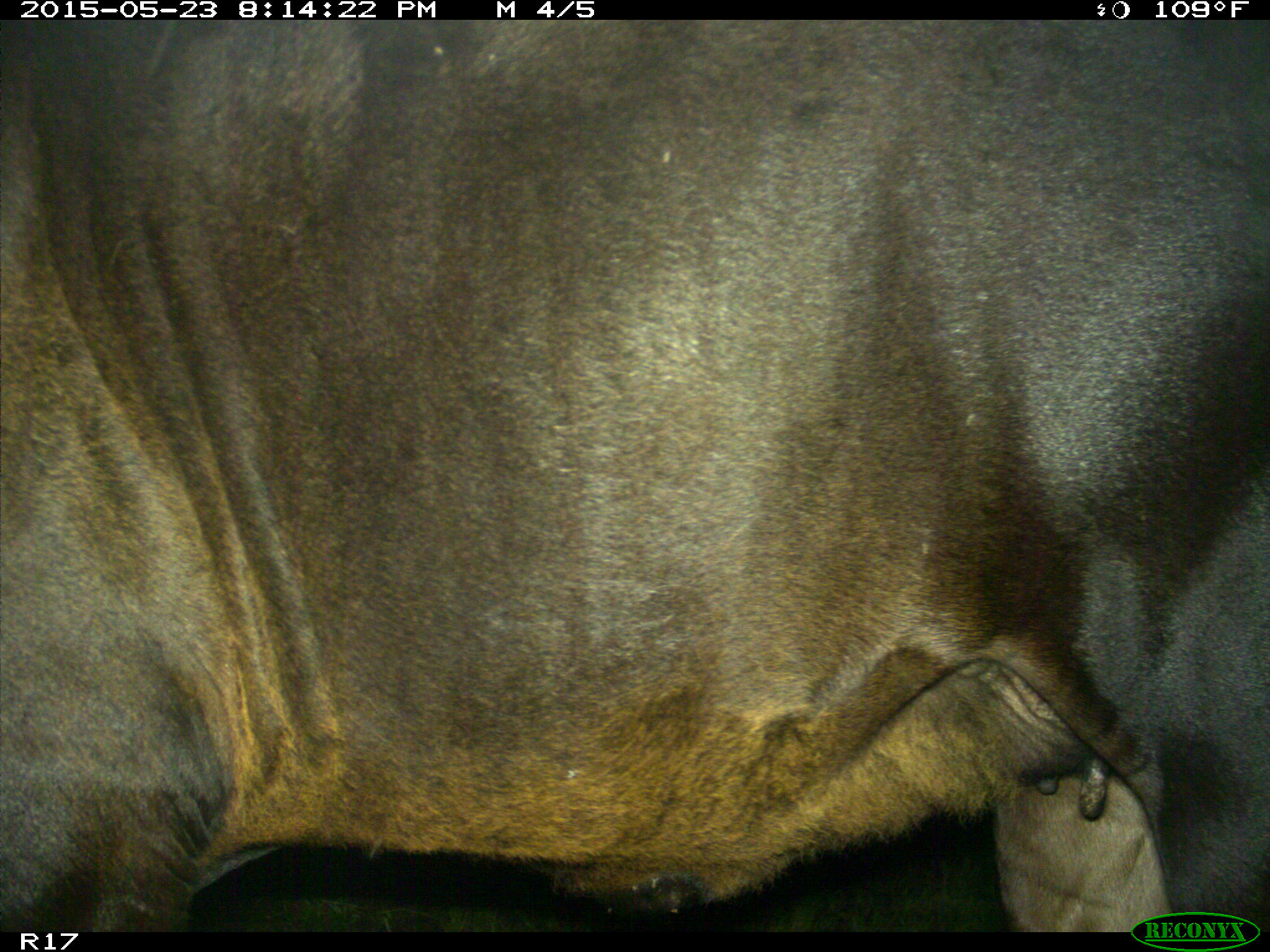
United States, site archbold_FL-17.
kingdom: Animalia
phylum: Chordata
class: Mammalia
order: Artiodactyla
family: Bovidae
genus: Bos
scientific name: Bos taurus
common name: domestic cow